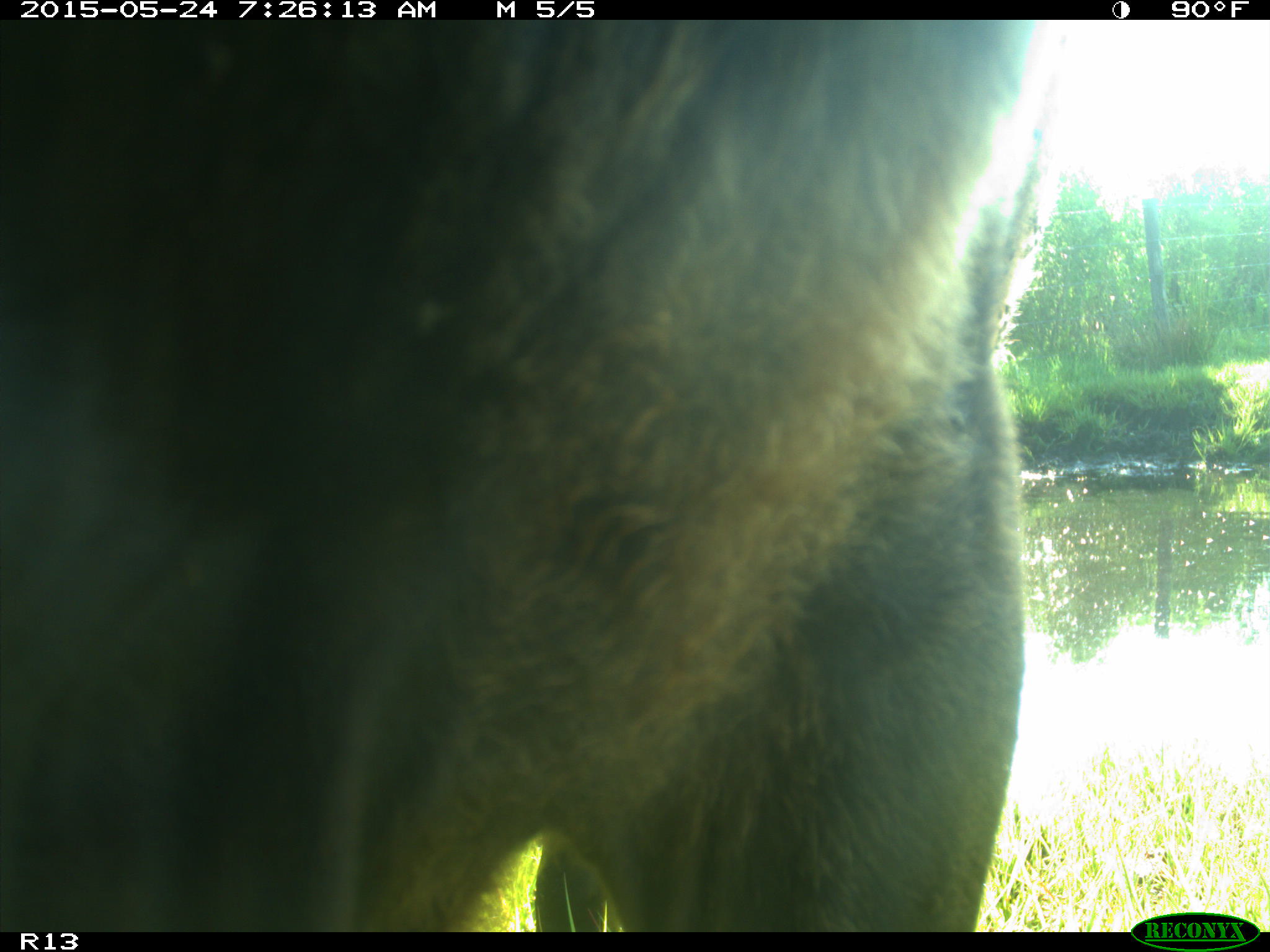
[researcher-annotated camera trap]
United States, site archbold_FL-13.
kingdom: Animalia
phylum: Chordata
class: Mammalia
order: Artiodactyla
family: Bovidae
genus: Bos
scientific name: Bos taurus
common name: domestic cow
Bos taurus (domestic cow).